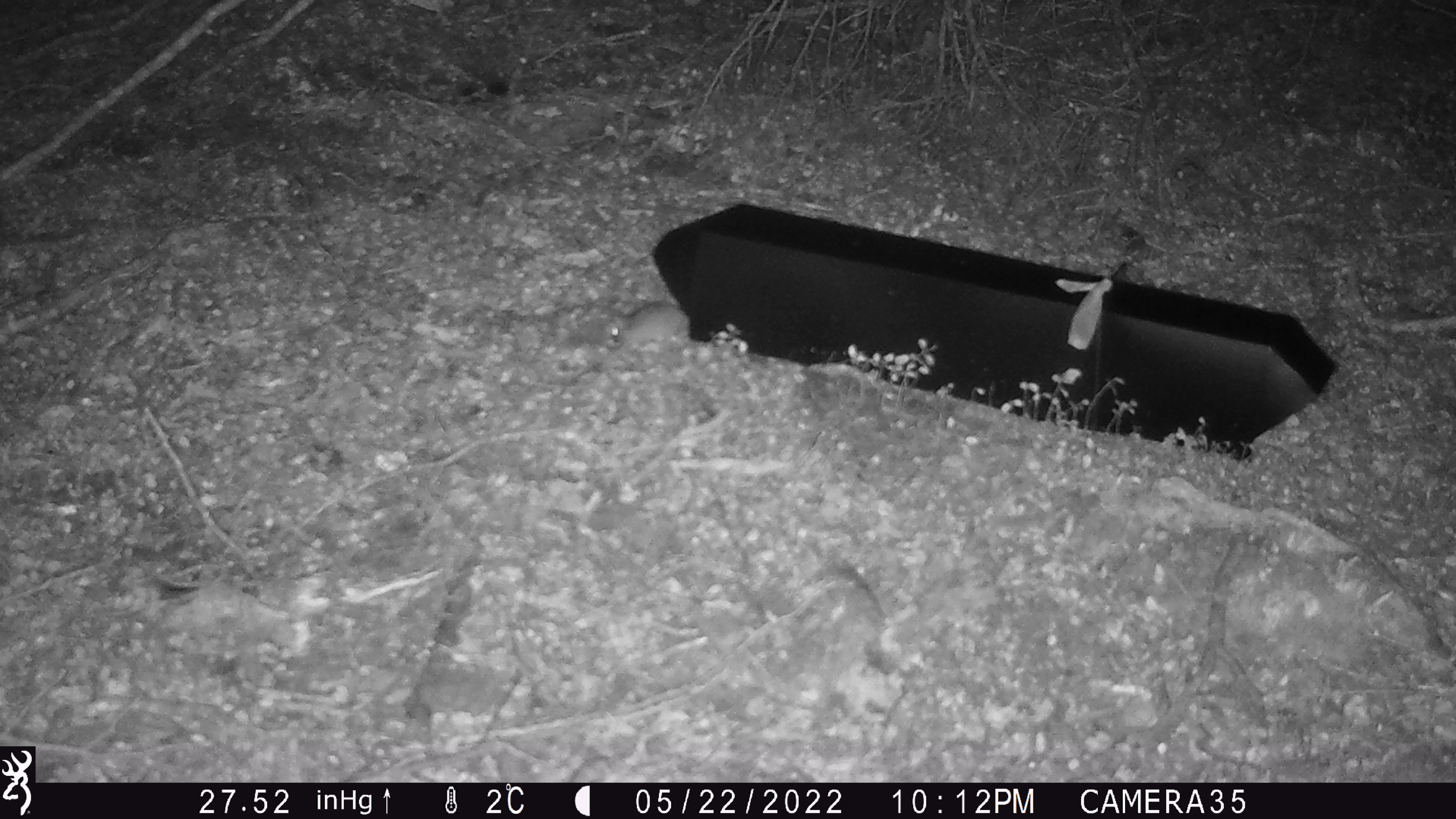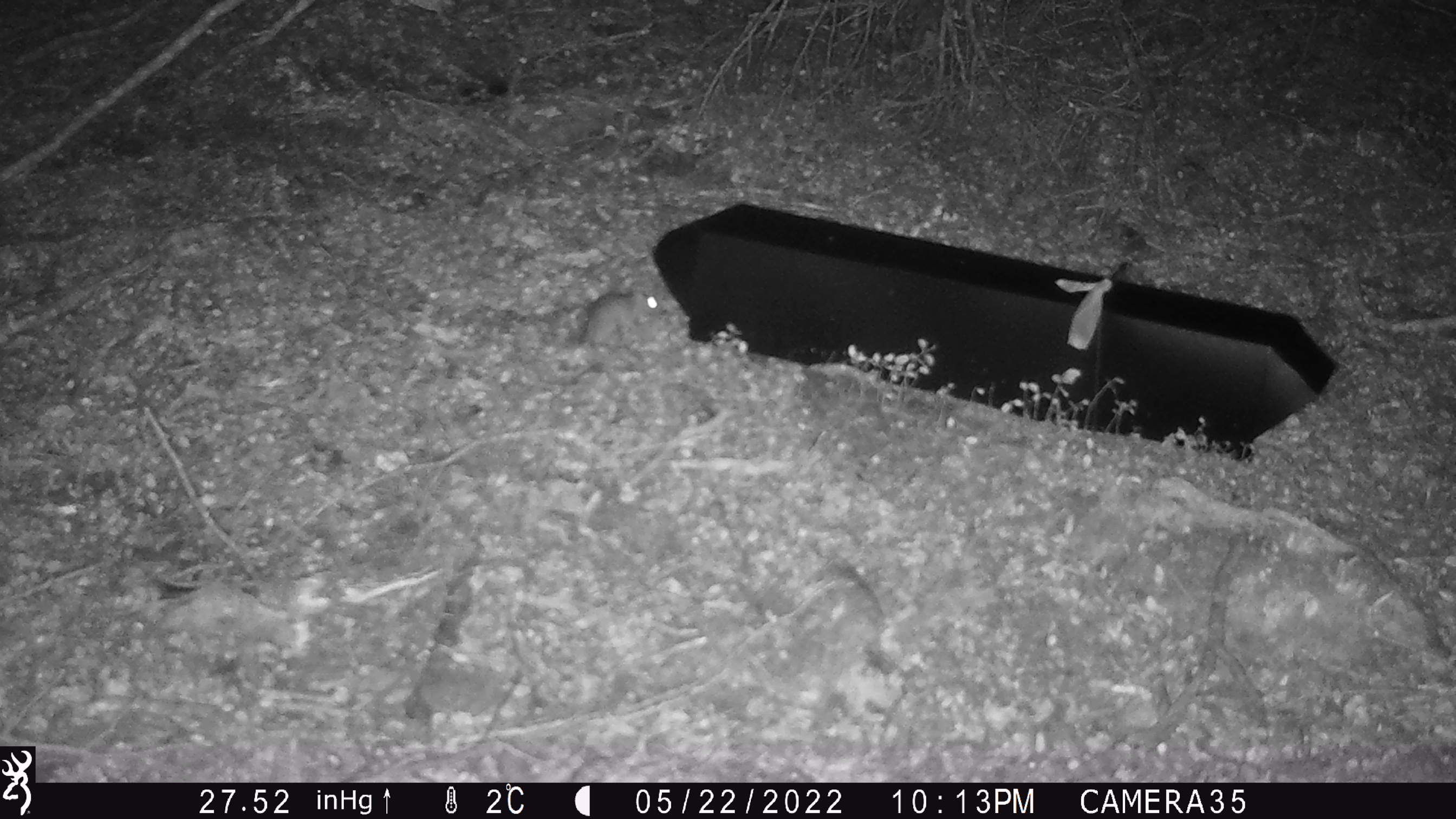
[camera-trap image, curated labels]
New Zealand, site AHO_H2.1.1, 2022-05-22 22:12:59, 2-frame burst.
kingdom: Animalia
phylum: Chordata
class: Mammalia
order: Rodentia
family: Muridae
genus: Mus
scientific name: Mus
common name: mouse